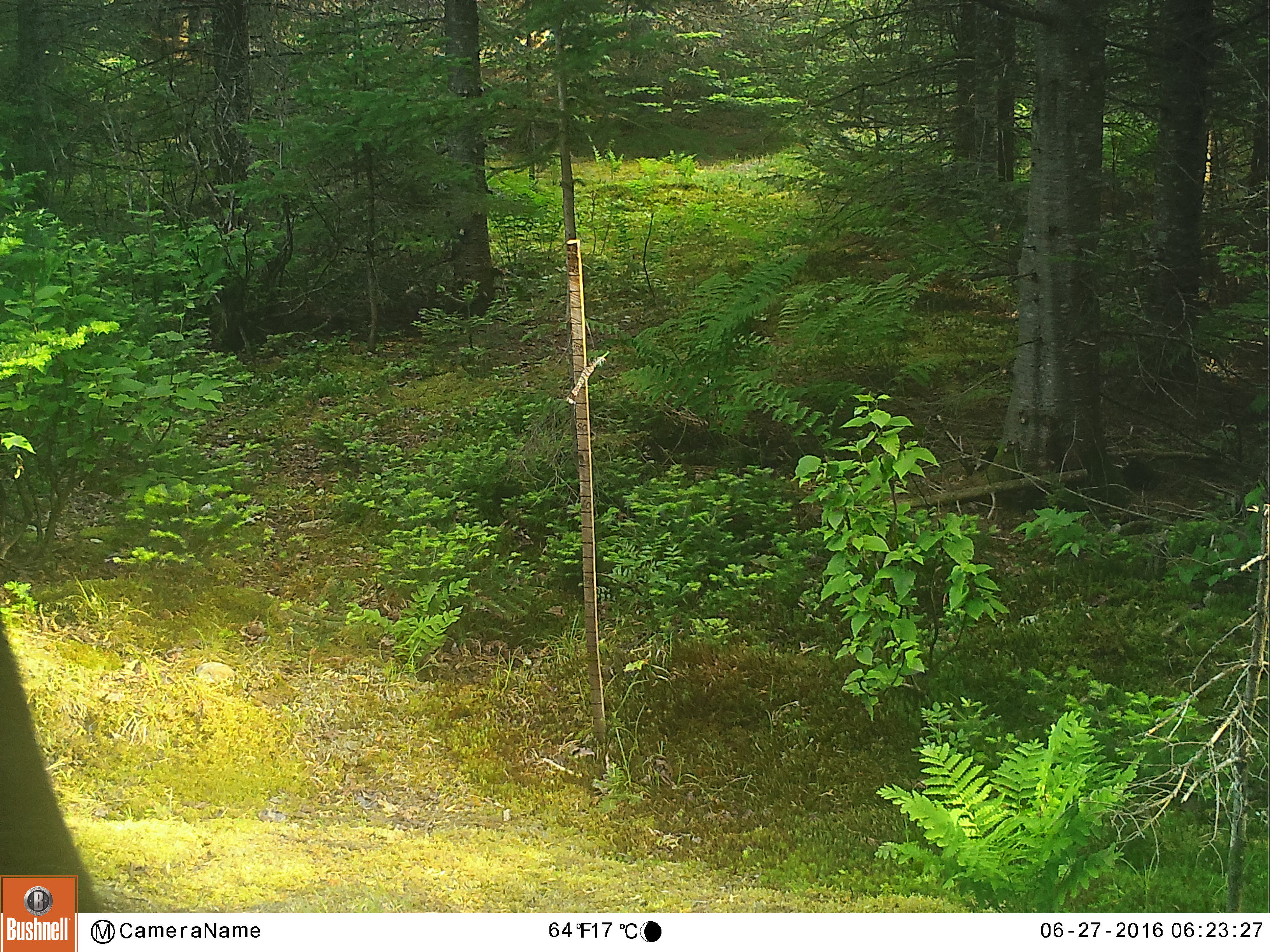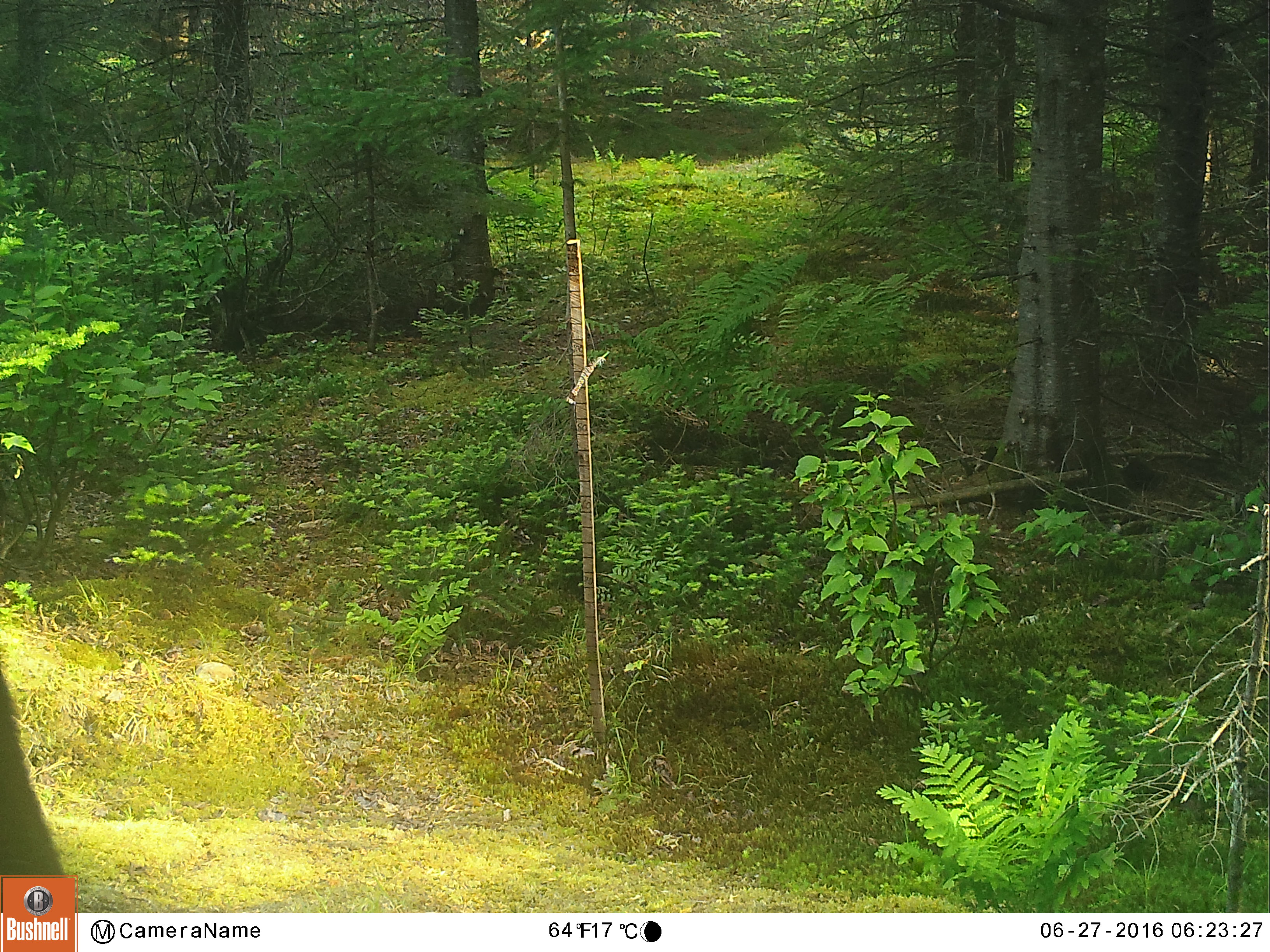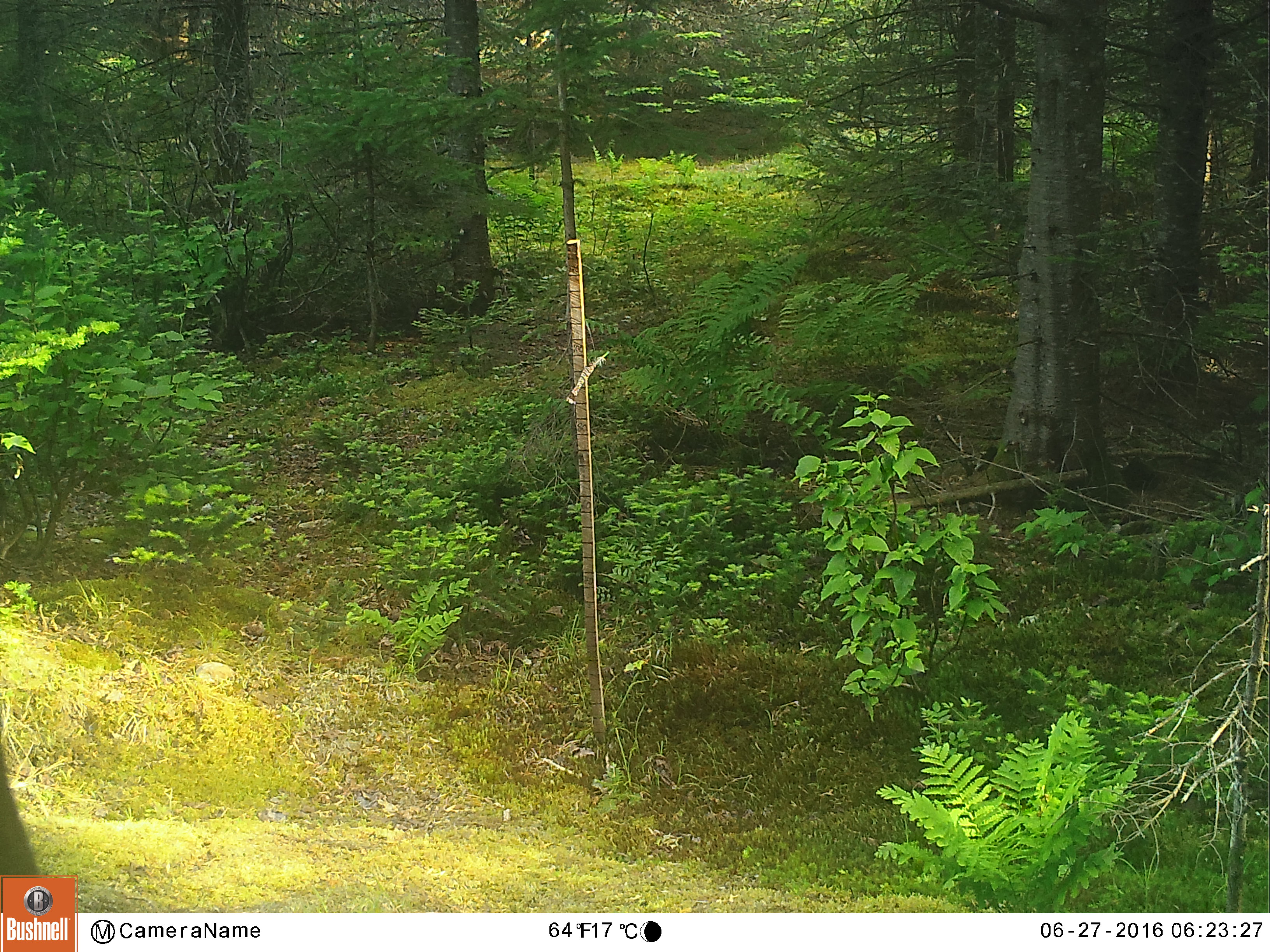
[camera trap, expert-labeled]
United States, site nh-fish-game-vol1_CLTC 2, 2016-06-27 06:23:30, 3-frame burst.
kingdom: Animalia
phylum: Chordata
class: Mammalia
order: Artiodactyla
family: Cervidae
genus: Alces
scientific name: Alces alces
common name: moose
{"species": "moose (Alces alces)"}